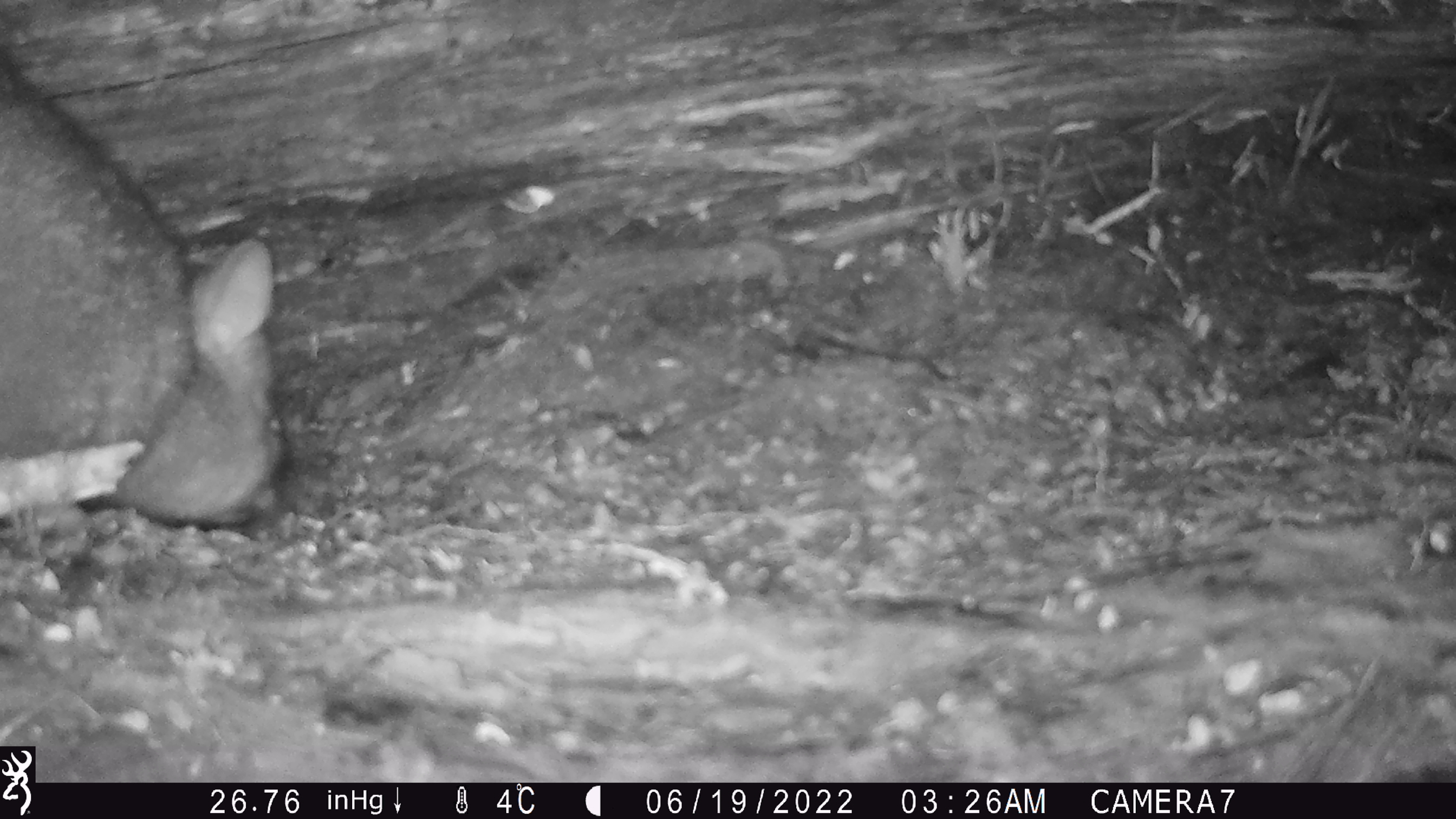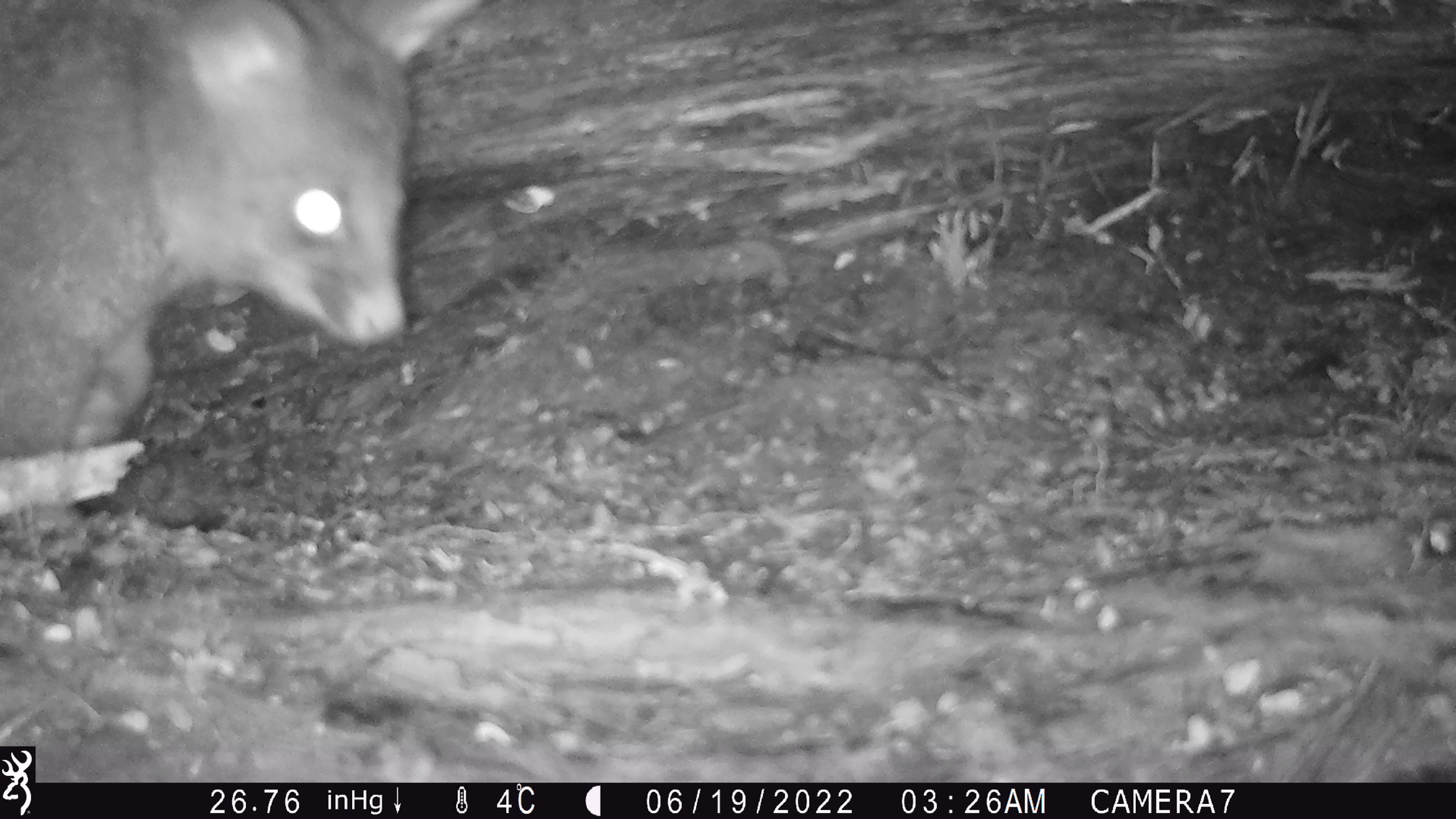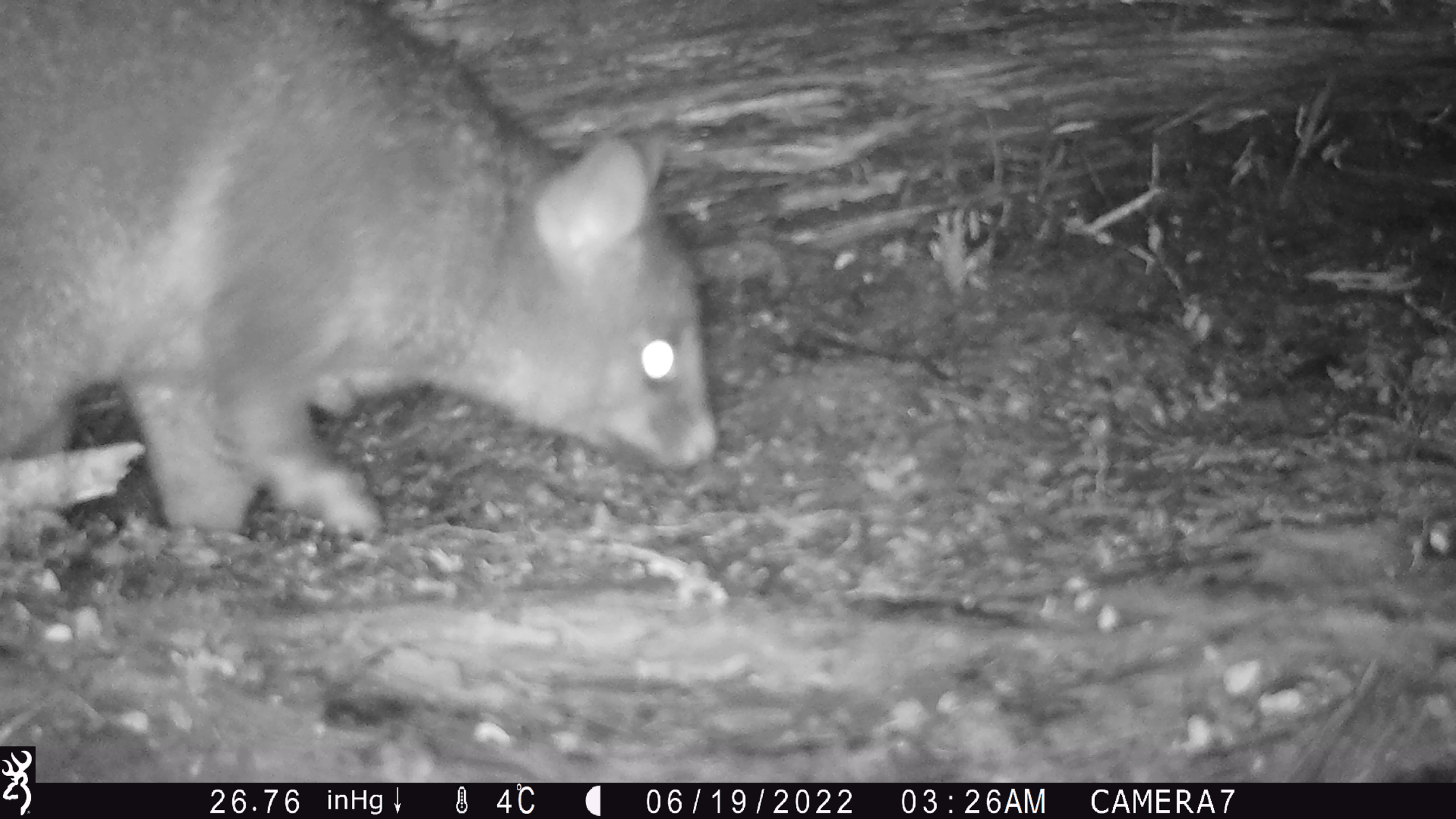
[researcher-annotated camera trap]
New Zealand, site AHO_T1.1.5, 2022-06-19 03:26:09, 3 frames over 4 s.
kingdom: Animalia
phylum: Chordata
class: Mammalia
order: Diprotodontia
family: Phalangeridae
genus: Trichosurus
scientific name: Trichosurus vulpecula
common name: common brushtail possum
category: possum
Possum (common brushtail possum) (Trichosurus vulpecula).